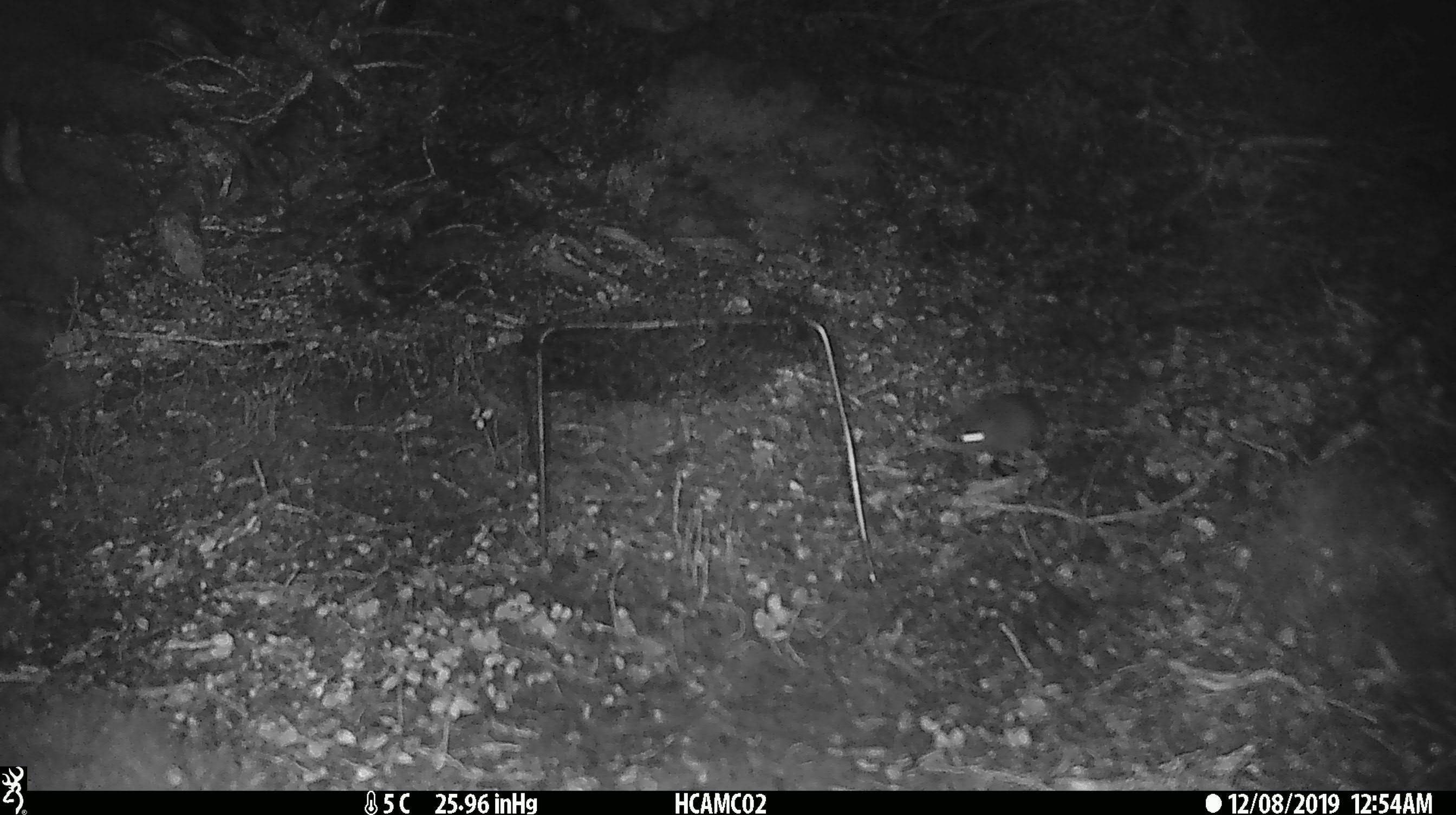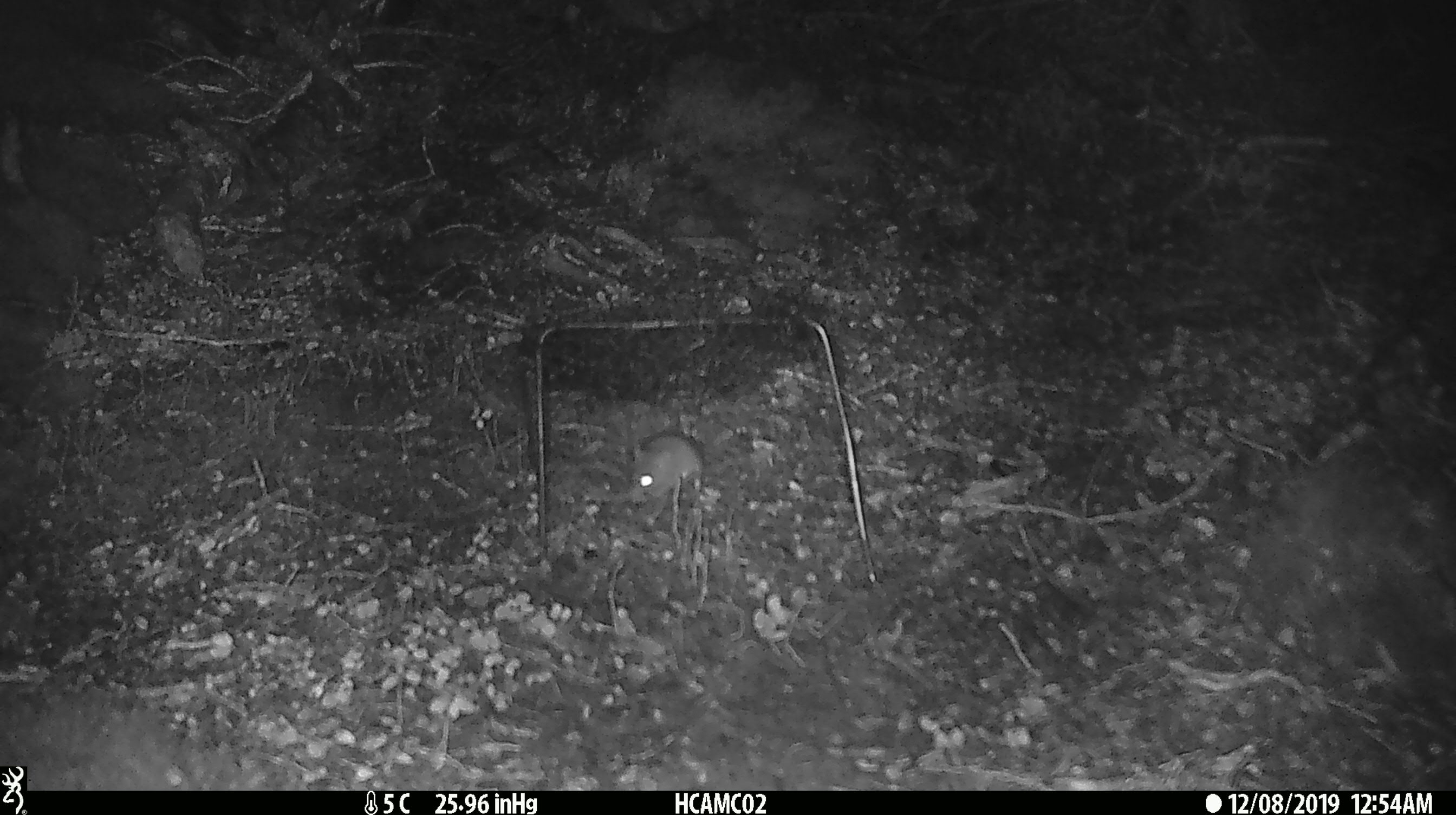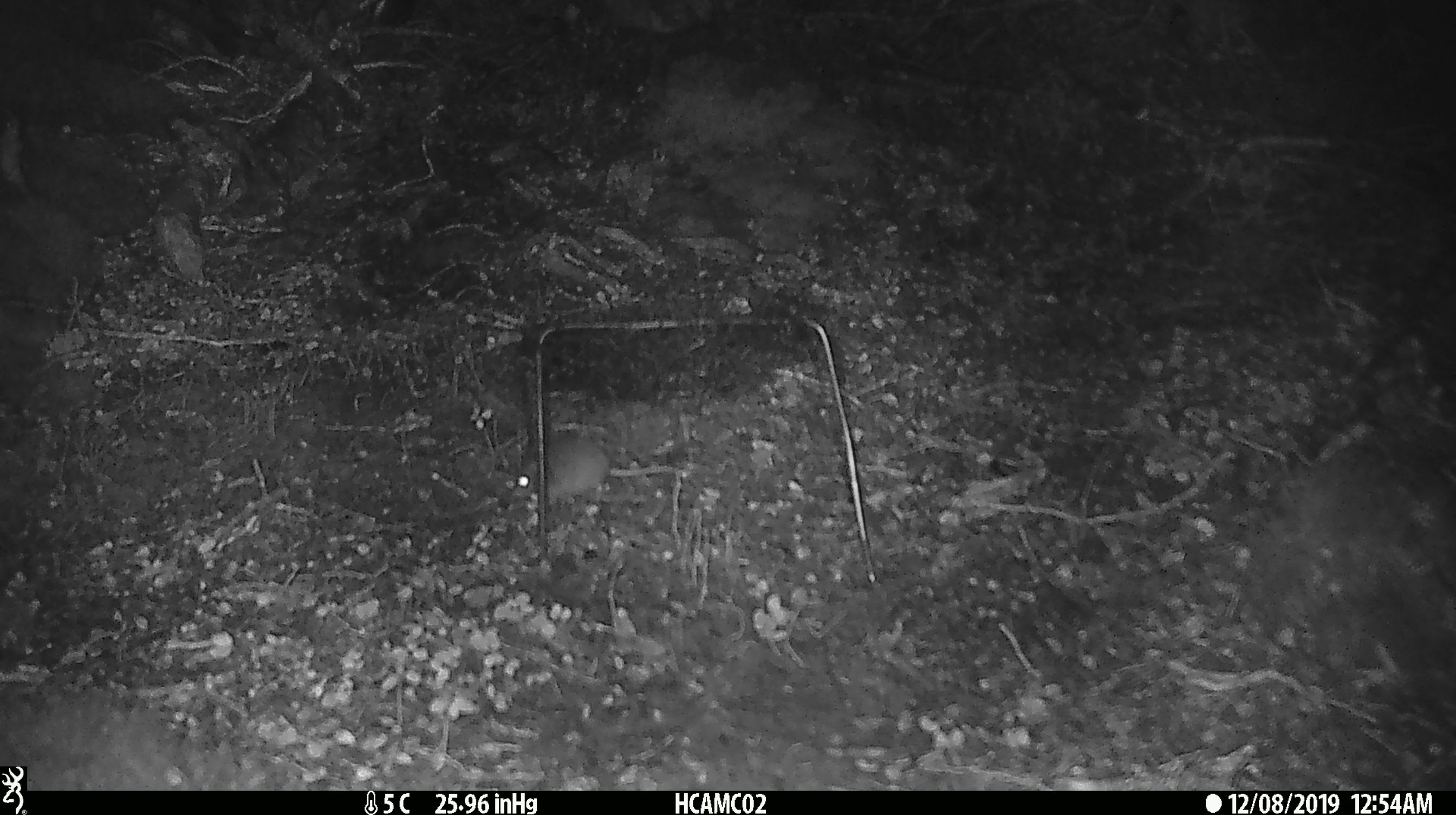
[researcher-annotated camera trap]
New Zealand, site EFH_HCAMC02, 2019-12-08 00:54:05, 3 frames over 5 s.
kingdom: Animalia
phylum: Chordata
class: Mammalia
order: Rodentia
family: Muridae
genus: Mus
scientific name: Mus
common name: mouse